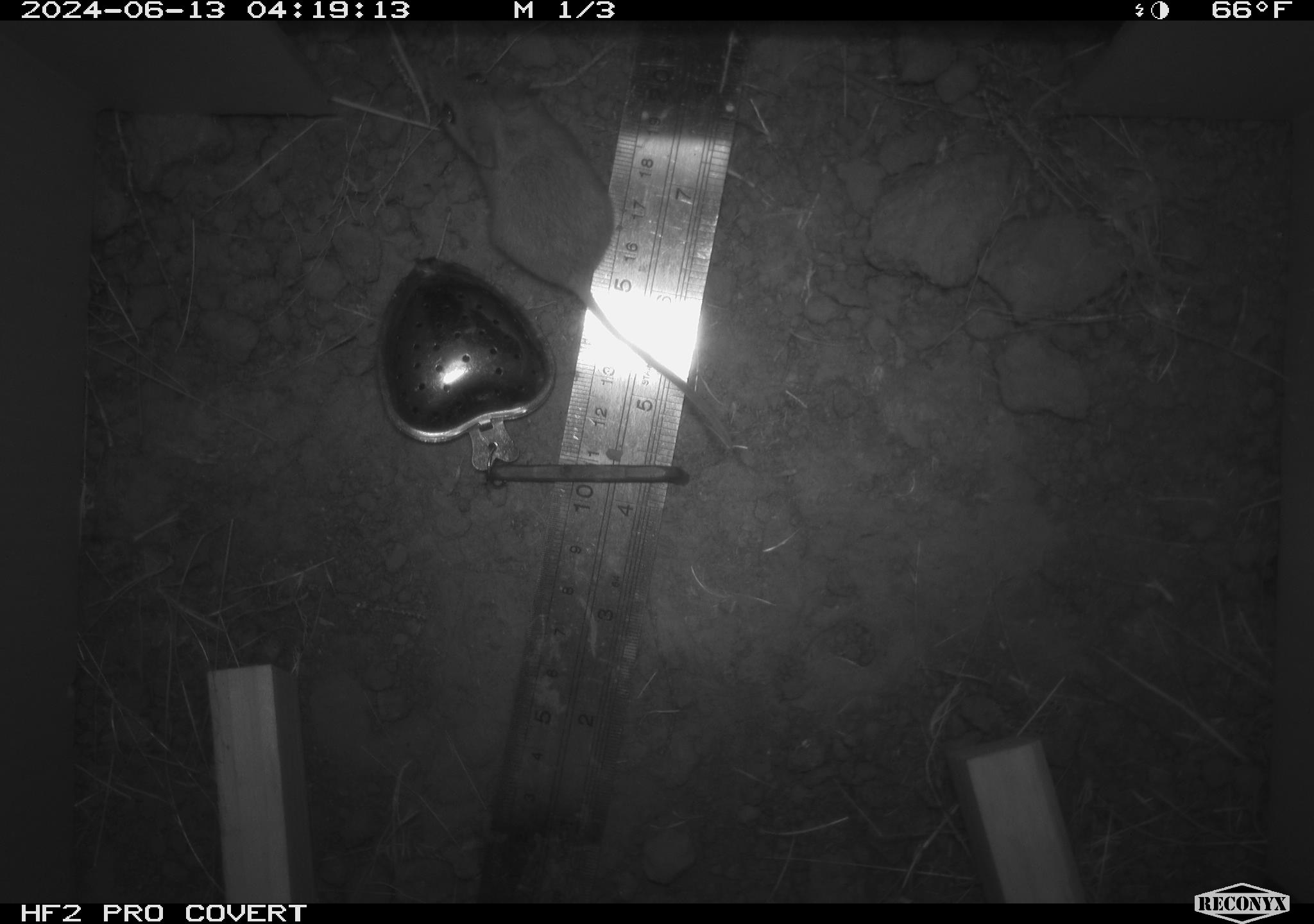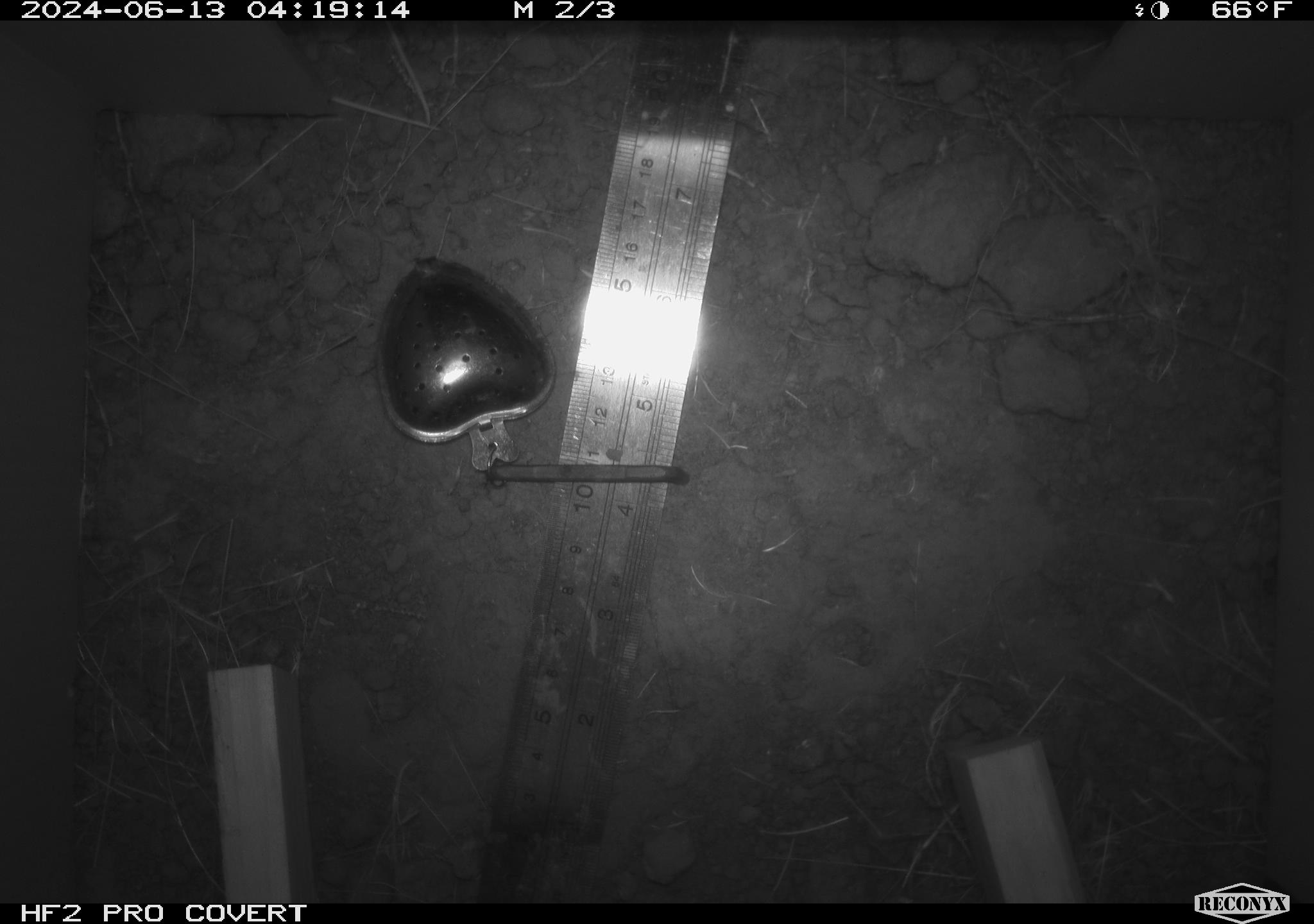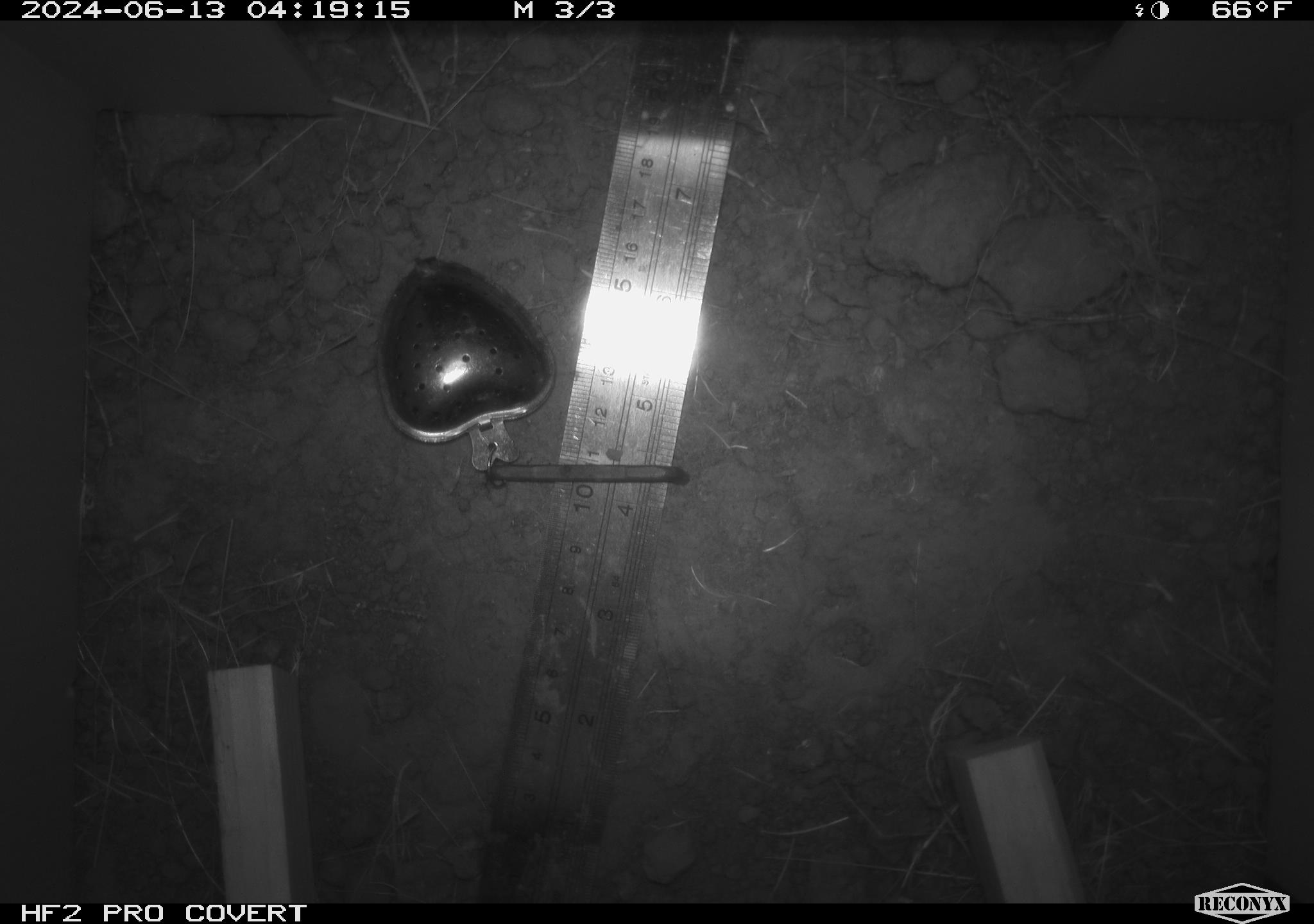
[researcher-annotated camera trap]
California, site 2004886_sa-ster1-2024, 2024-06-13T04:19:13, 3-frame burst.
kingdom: Animalia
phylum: Chordata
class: Mammalia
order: Rodentia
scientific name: Rodentia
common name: mouse species